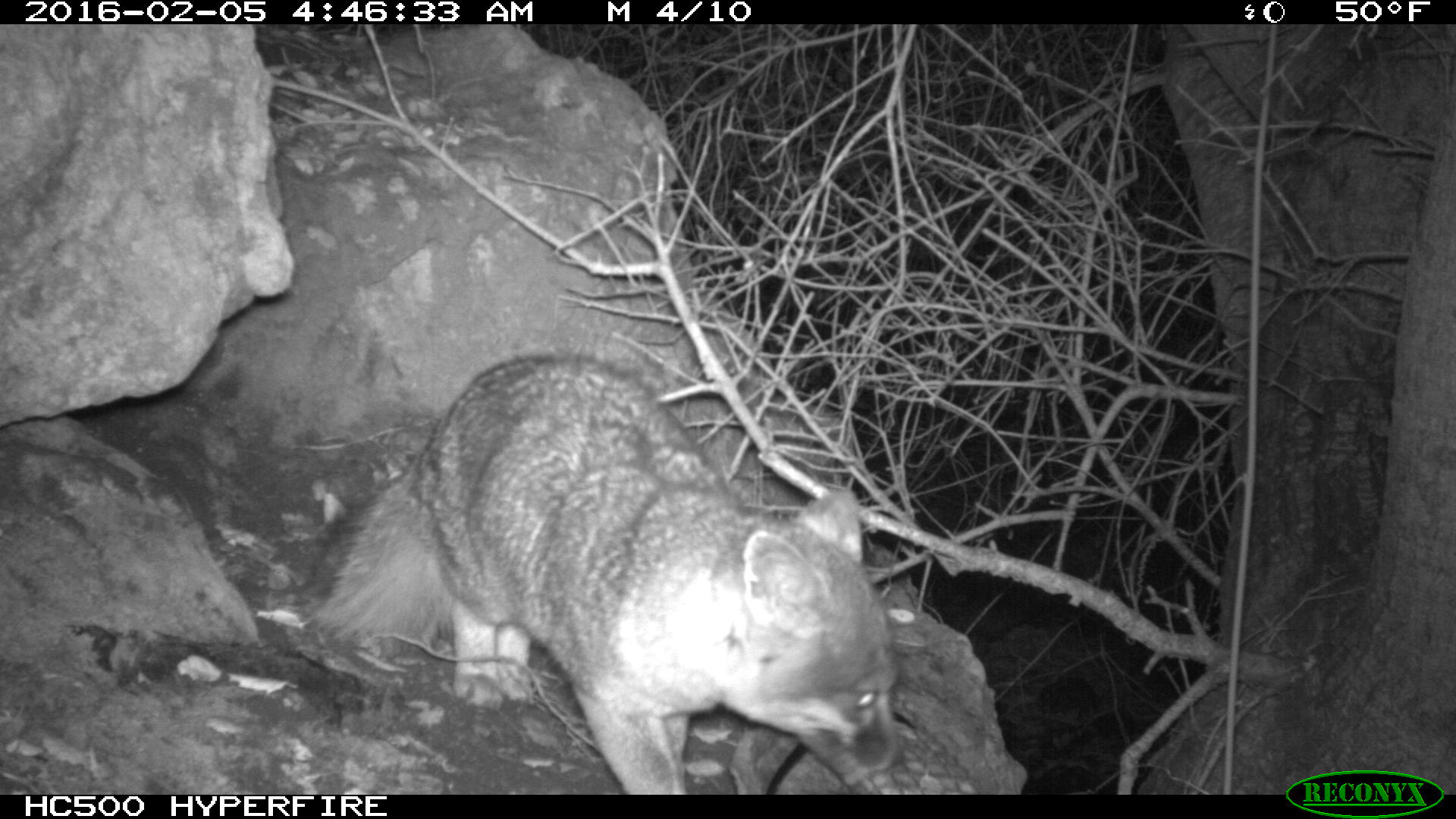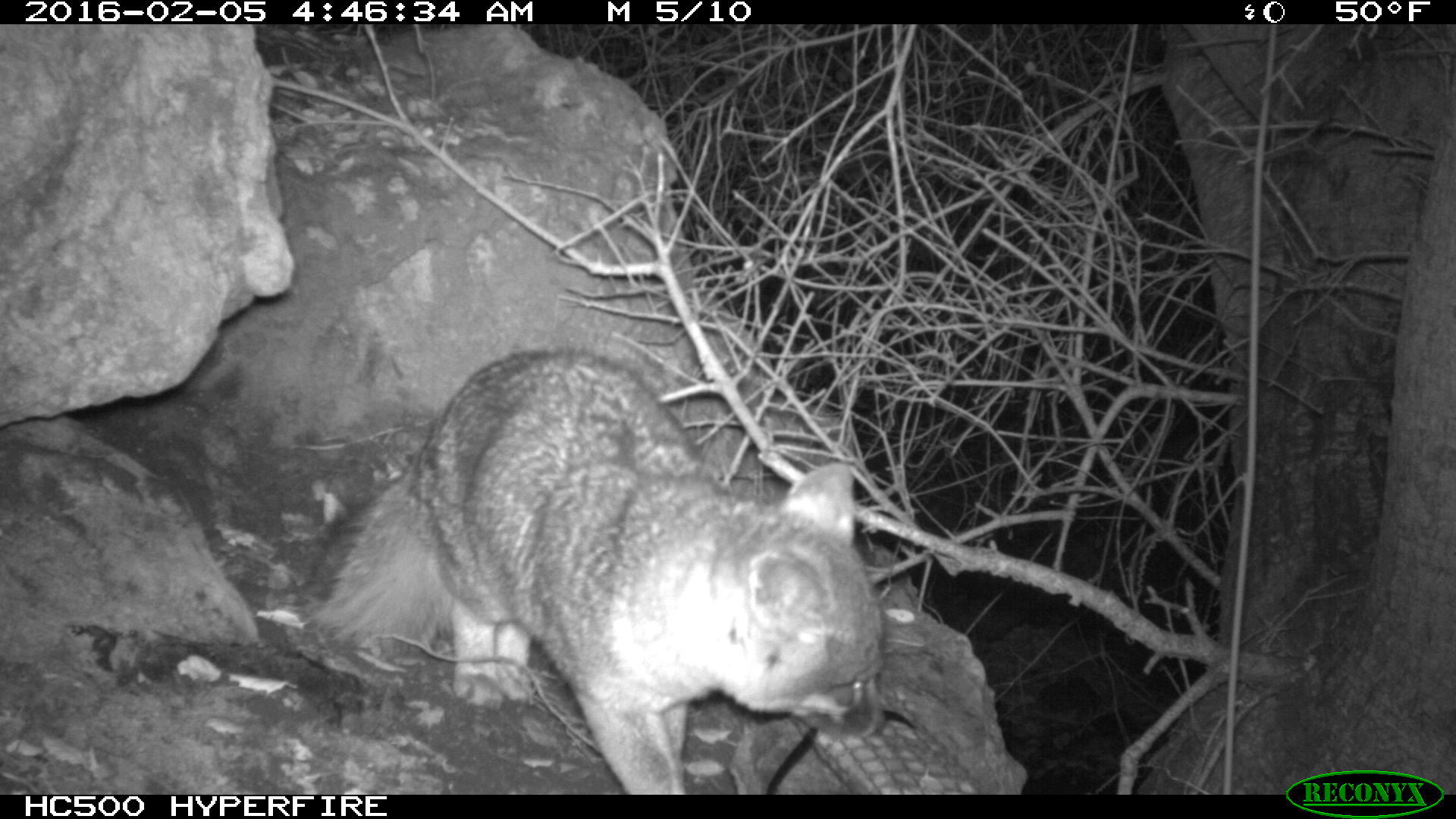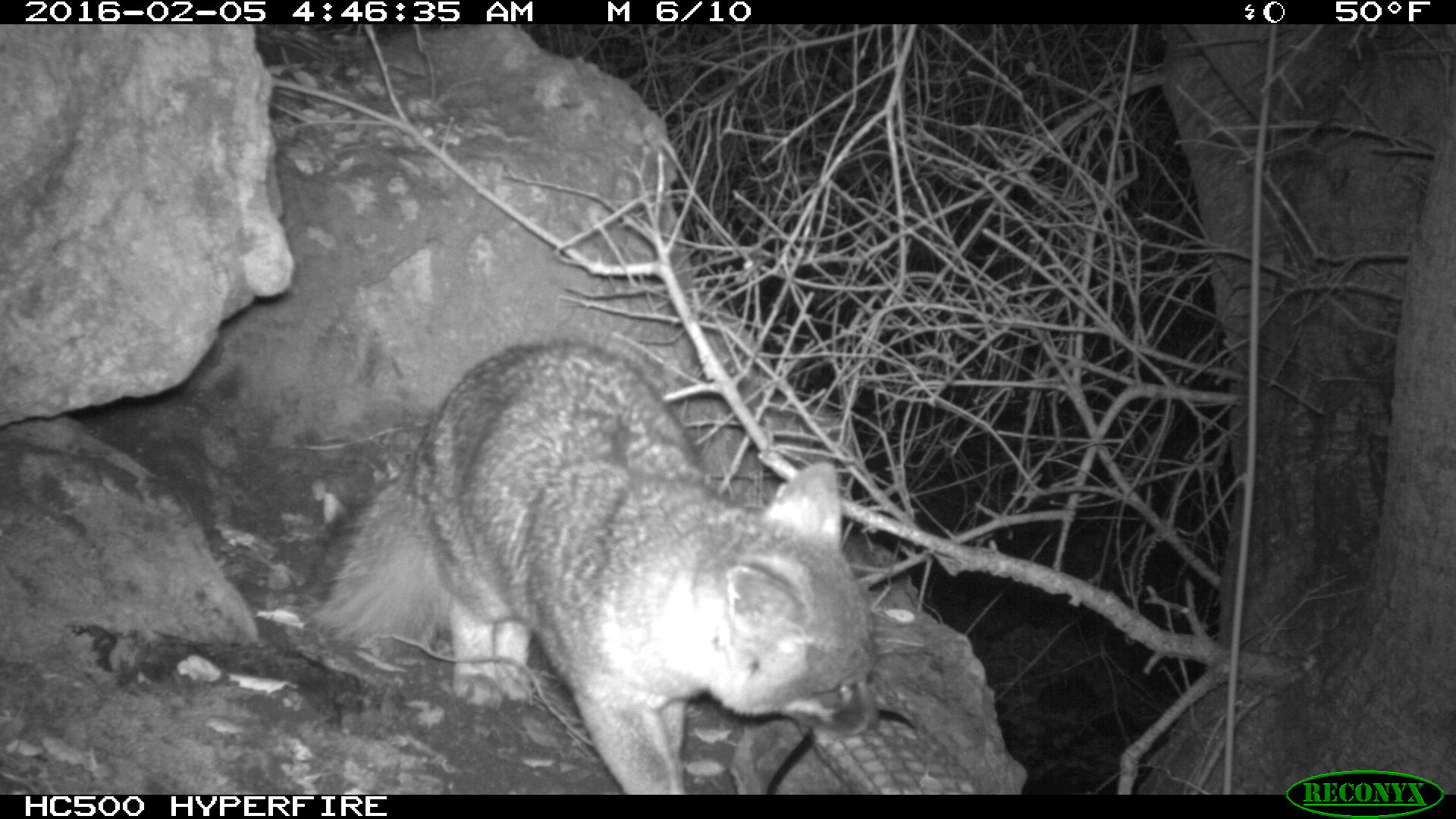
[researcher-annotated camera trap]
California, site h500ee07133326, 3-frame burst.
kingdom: Animalia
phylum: Chordata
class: Mammalia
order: Carnivora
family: Canidae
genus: Urocyon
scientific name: Urocyon littoralis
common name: island fox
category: fox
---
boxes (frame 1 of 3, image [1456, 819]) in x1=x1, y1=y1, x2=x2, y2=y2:
fox: x1=293, y1=351, x2=908, y2=793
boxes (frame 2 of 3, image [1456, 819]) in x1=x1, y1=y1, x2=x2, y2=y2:
fox: x1=293, y1=344, x2=886, y2=792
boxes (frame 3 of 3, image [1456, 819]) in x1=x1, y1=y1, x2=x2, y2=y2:
fox: x1=298, y1=337, x2=878, y2=793